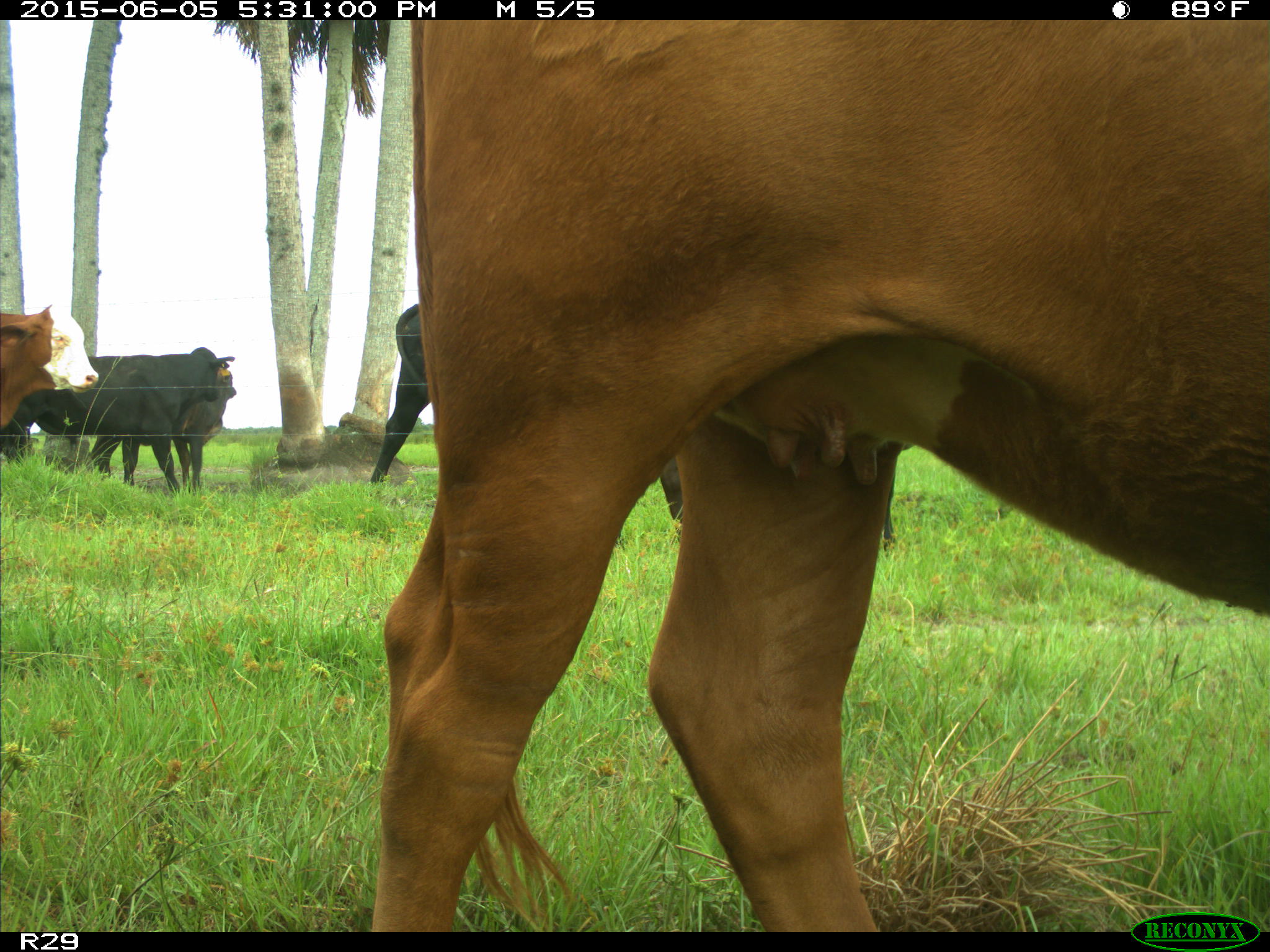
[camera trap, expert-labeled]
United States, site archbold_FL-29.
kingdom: Animalia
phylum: Chordata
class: Mammalia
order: Artiodactyla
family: Bovidae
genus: Bos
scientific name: Bos taurus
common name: domestic cow